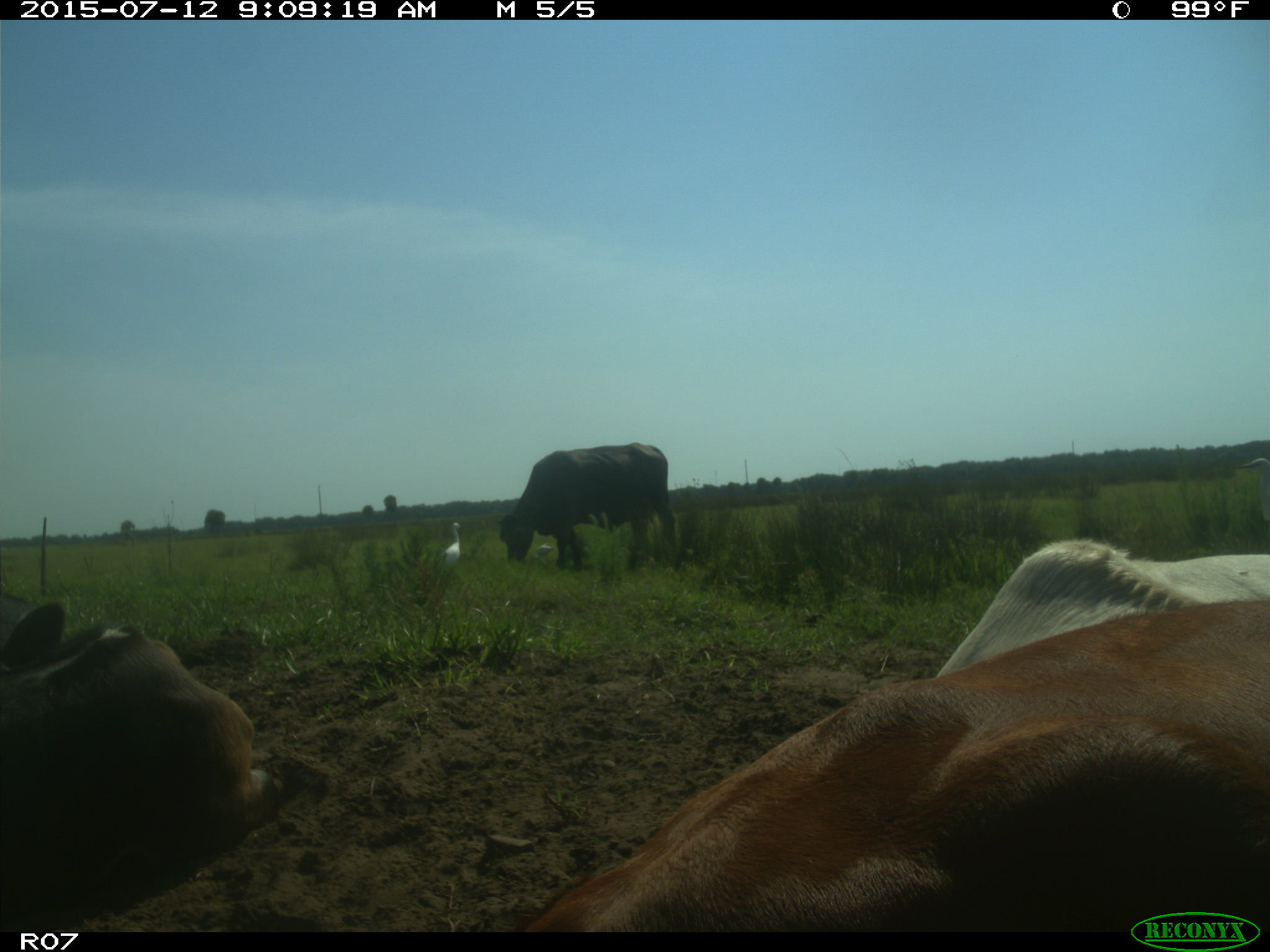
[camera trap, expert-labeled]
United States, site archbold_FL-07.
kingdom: Animalia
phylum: Chordata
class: Mammalia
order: Artiodactyla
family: Bovidae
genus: Bos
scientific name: Bos taurus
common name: domestic cow